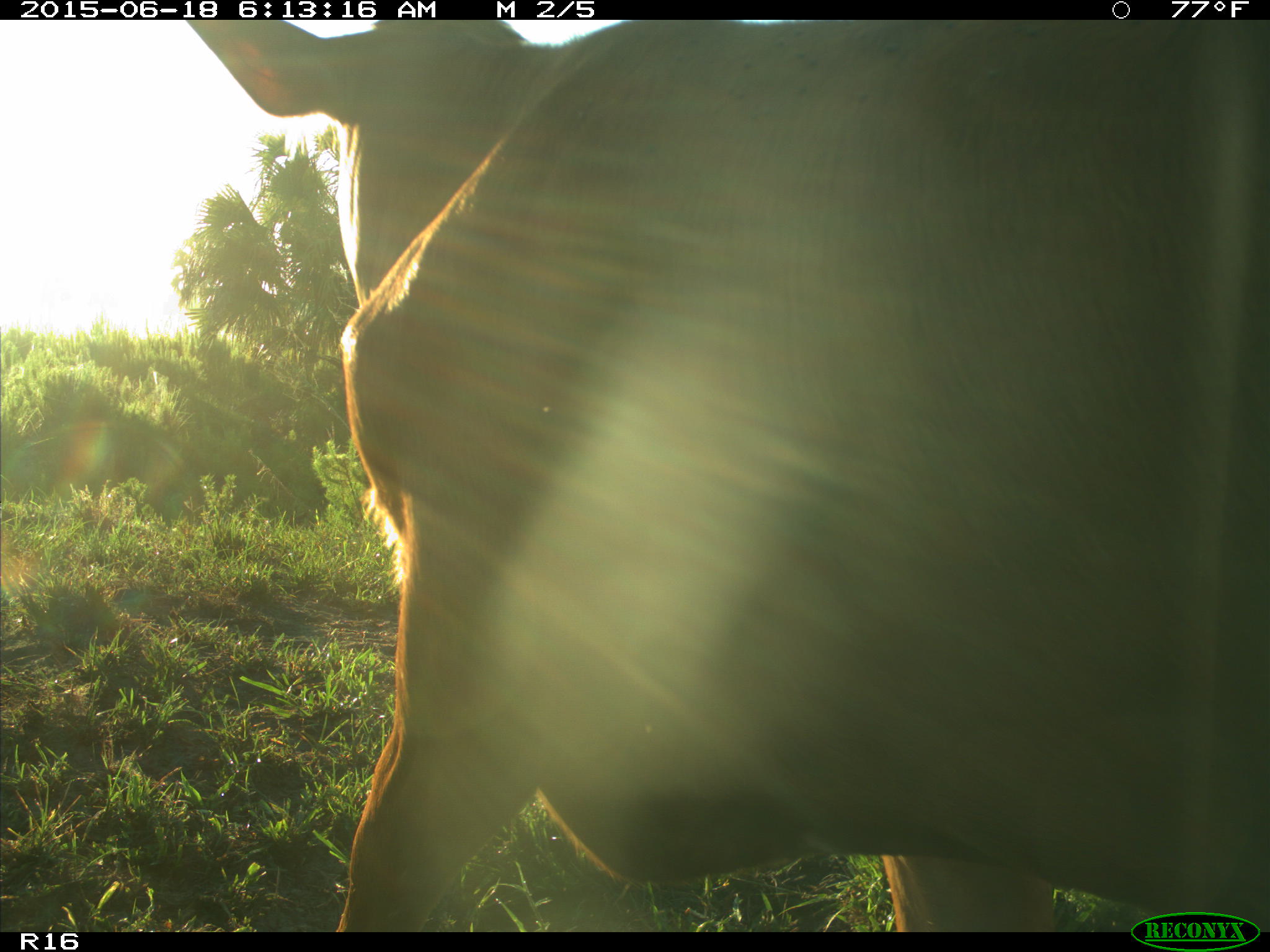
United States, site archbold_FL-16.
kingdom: Animalia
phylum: Chordata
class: Mammalia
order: Artiodactyla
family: Bovidae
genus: Bos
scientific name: Bos taurus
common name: domestic cow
Bos taurus (domestic cow).